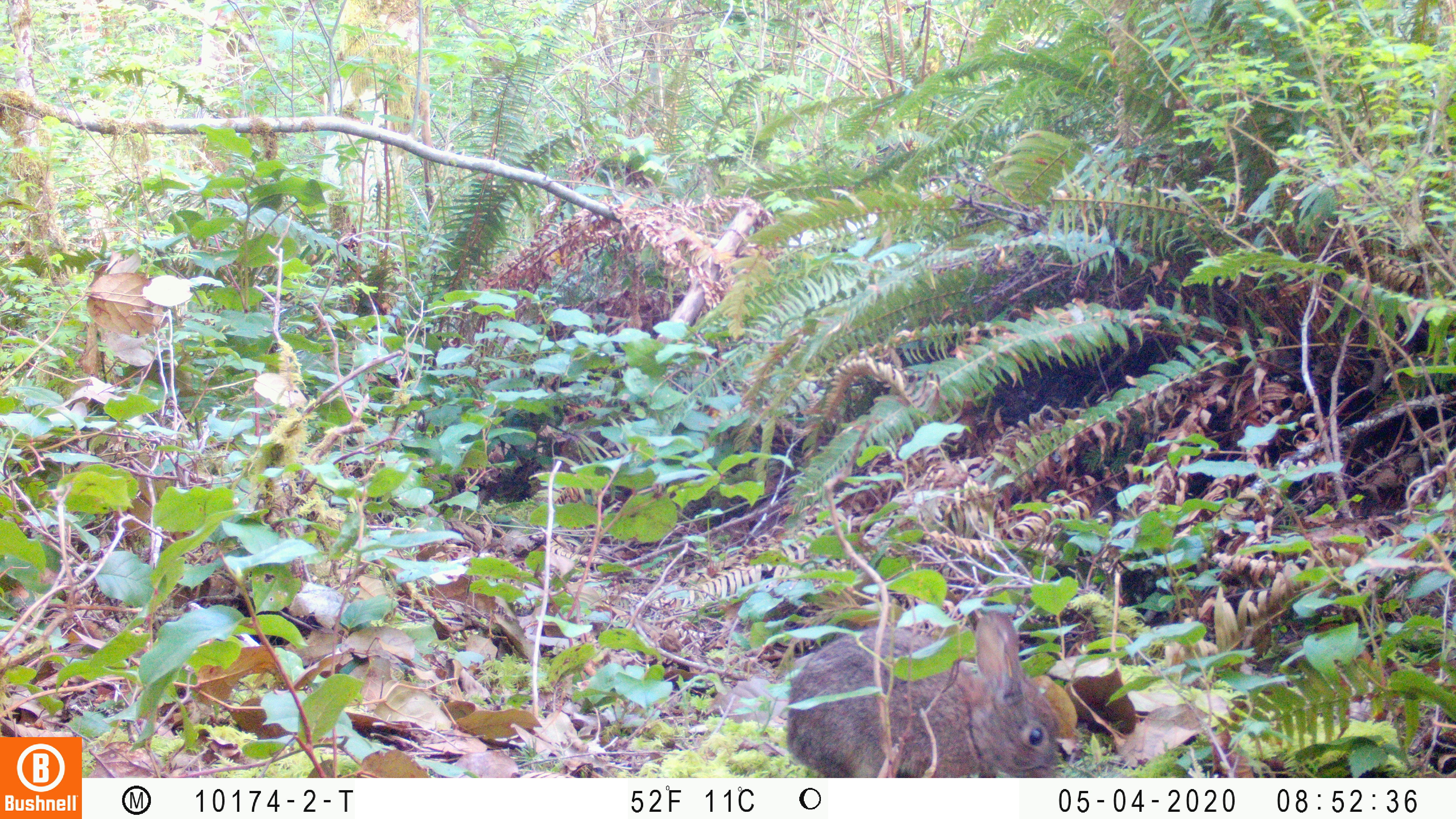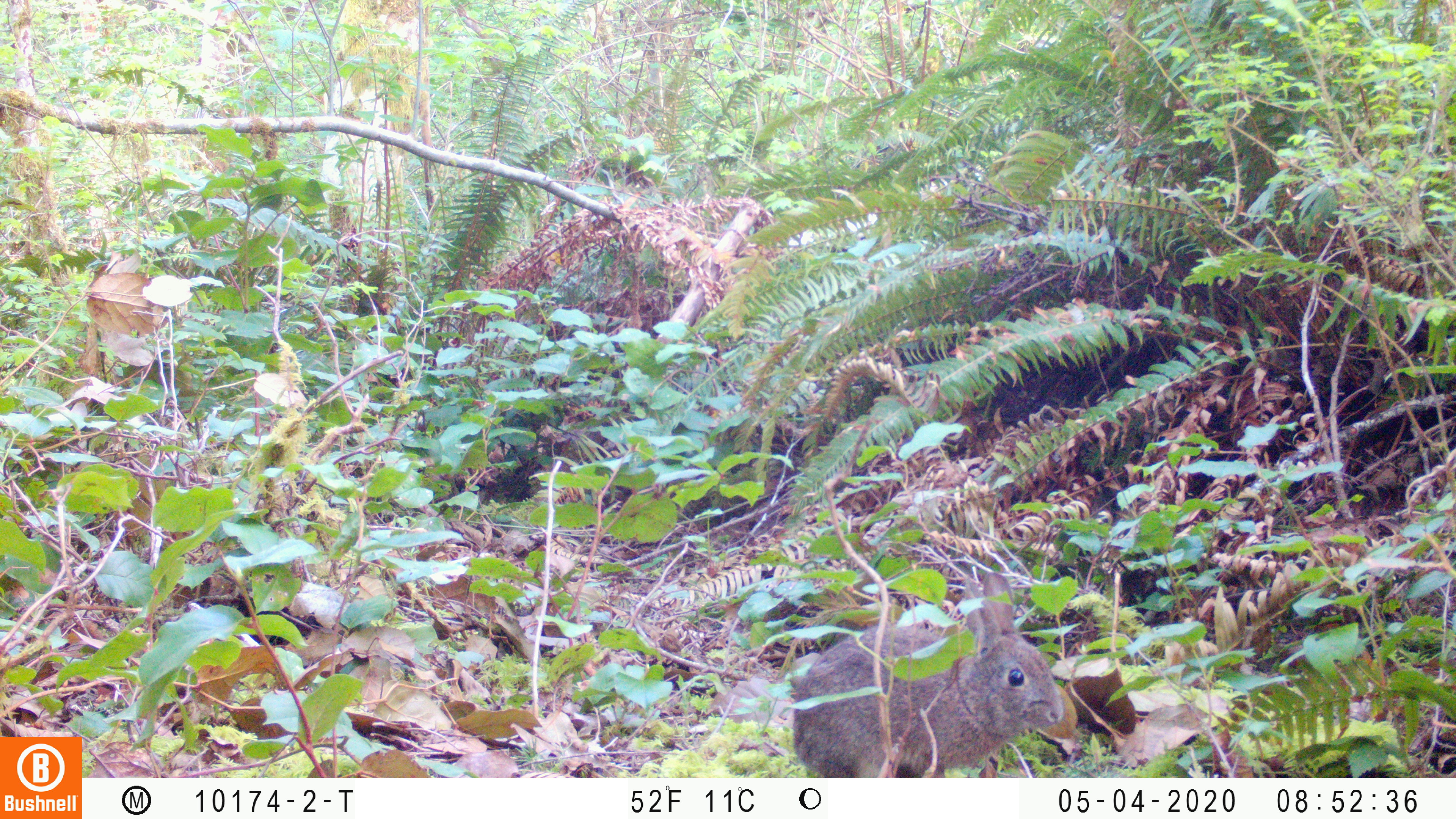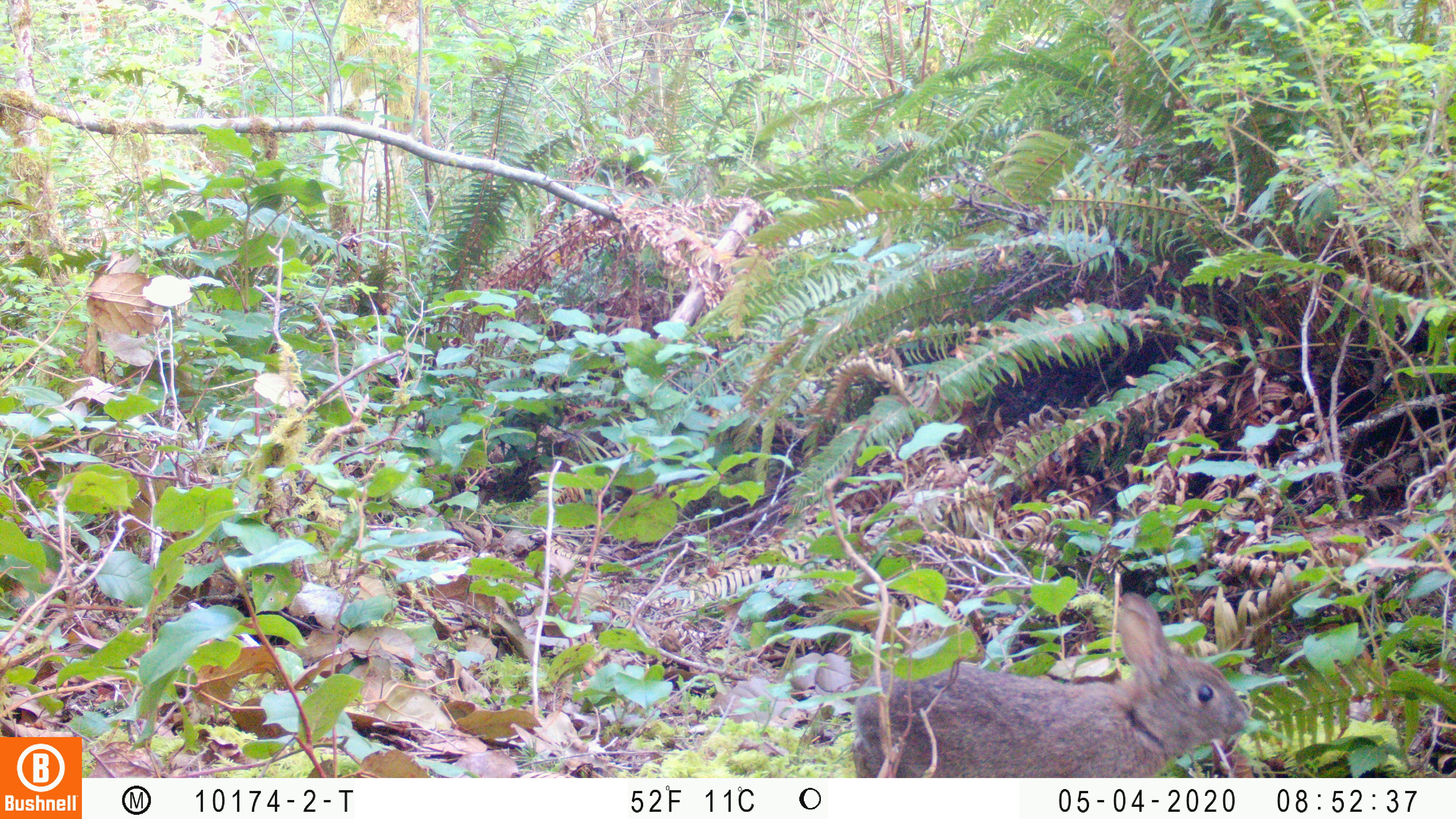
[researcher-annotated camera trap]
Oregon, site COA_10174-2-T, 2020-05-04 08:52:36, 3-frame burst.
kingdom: Animalia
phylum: Chordata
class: Mammalia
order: Lagomorpha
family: Leporidae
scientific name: Leporidae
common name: hares and rabbits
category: leporidae family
Leporidae family (hares and rabbits) (Leporidae).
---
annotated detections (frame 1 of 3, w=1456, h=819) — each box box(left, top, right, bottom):
leporidae family: box(783, 609, 1066, 770)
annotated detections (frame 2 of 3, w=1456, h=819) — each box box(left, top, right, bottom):
leporidae family: box(786, 575, 1068, 770)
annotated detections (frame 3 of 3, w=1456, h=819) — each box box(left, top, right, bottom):
leporidae family: box(845, 583, 1255, 772)